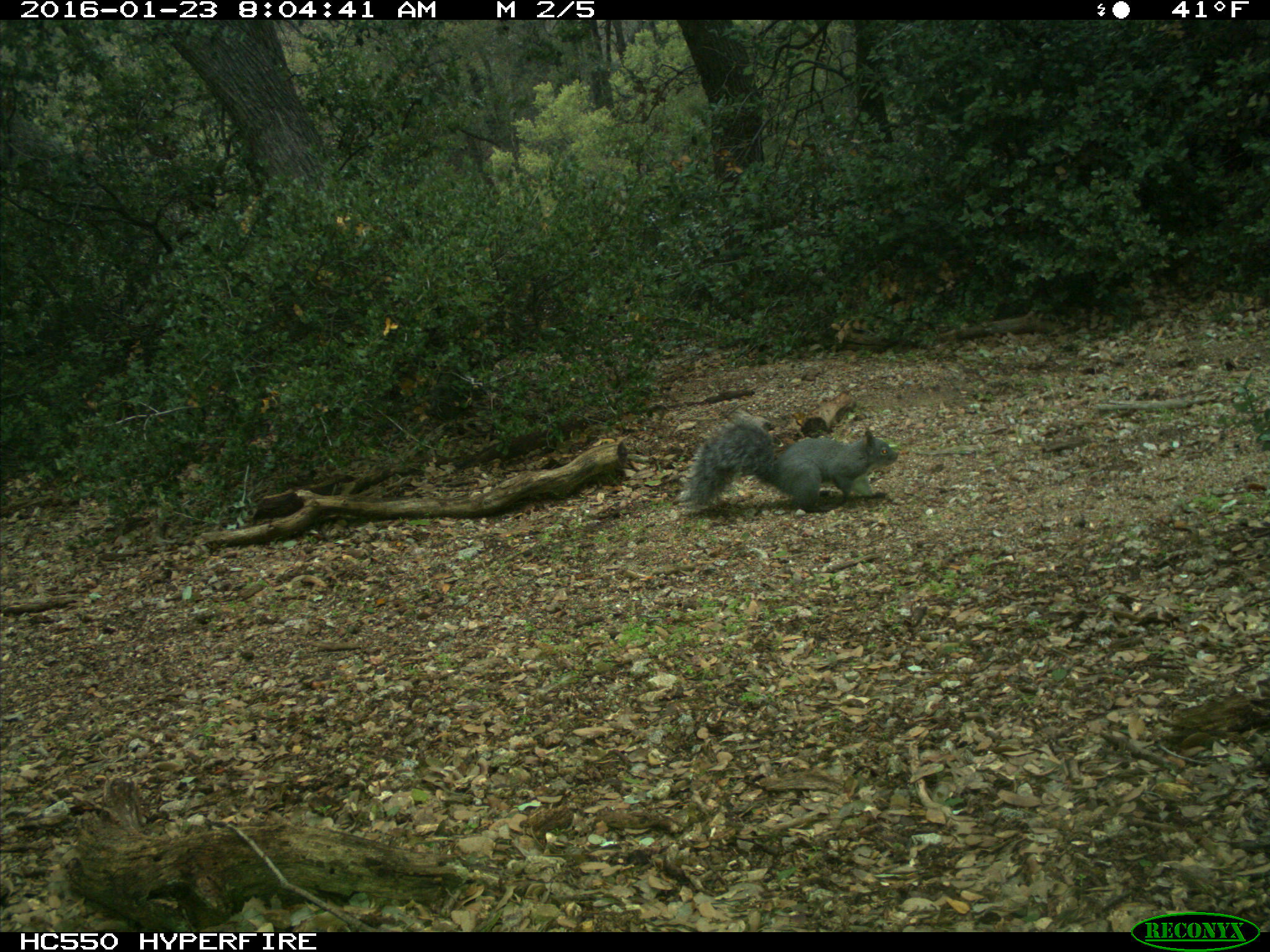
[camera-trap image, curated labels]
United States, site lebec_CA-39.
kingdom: Animalia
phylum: Chordata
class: Mammalia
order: Rodentia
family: Sciuridae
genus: Sciurus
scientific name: Sciurus carolinensis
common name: eastern gray squirrel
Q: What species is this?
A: Sciurus carolinensis (eastern gray squirrel).